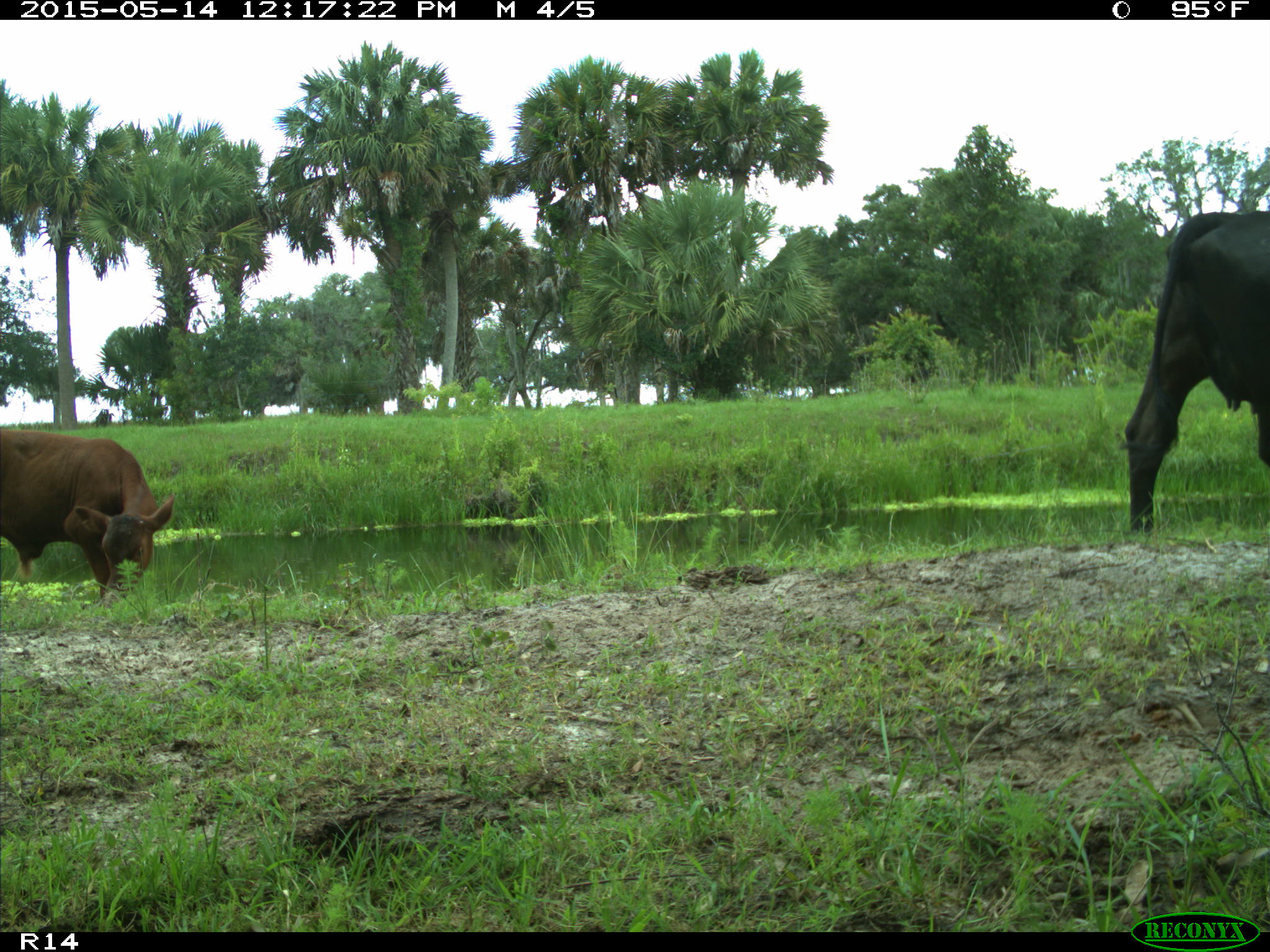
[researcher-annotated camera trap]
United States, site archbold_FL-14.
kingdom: Animalia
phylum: Chordata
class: Mammalia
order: Artiodactyla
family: Bovidae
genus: Bos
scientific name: Bos taurus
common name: domestic cow